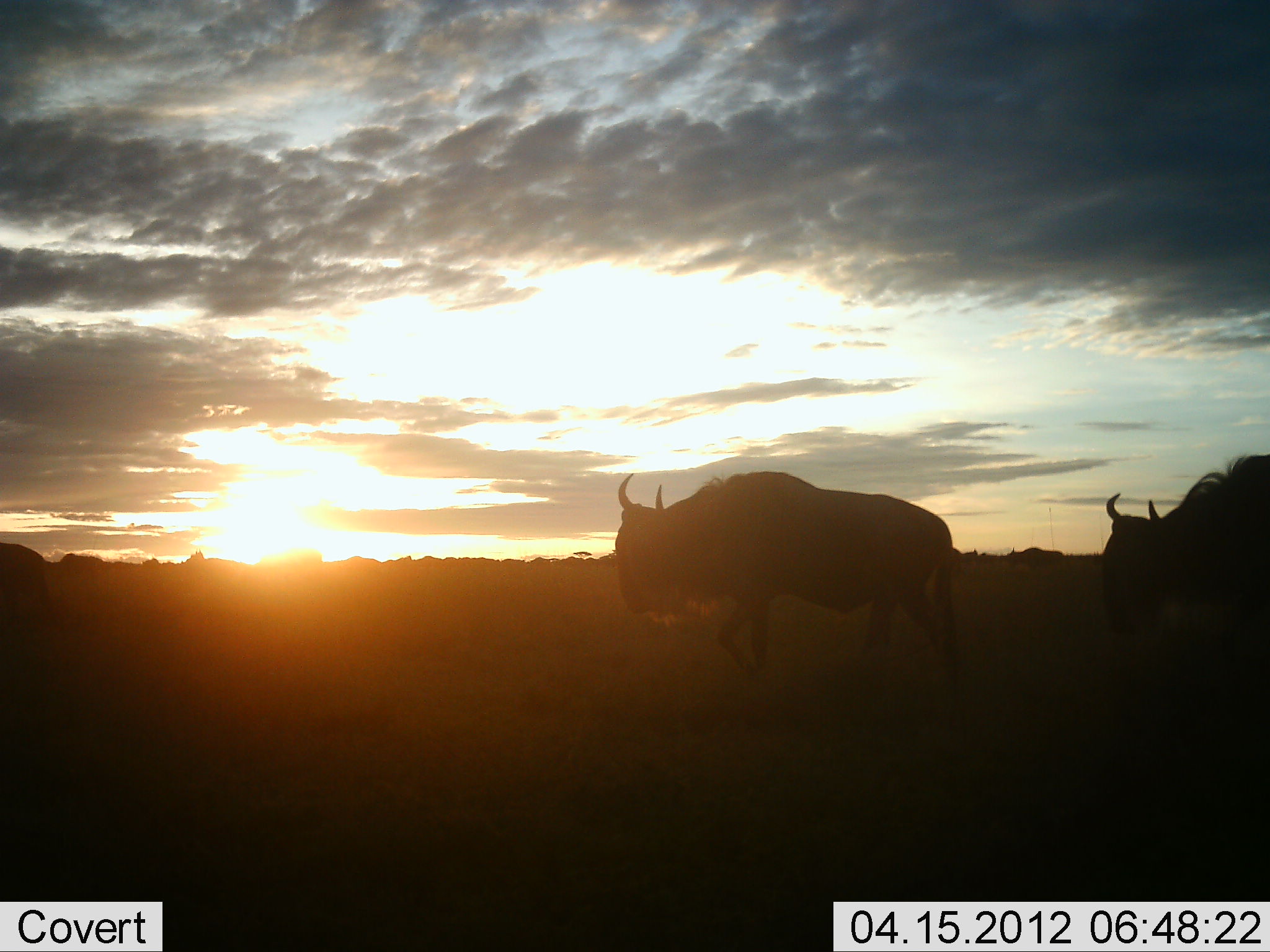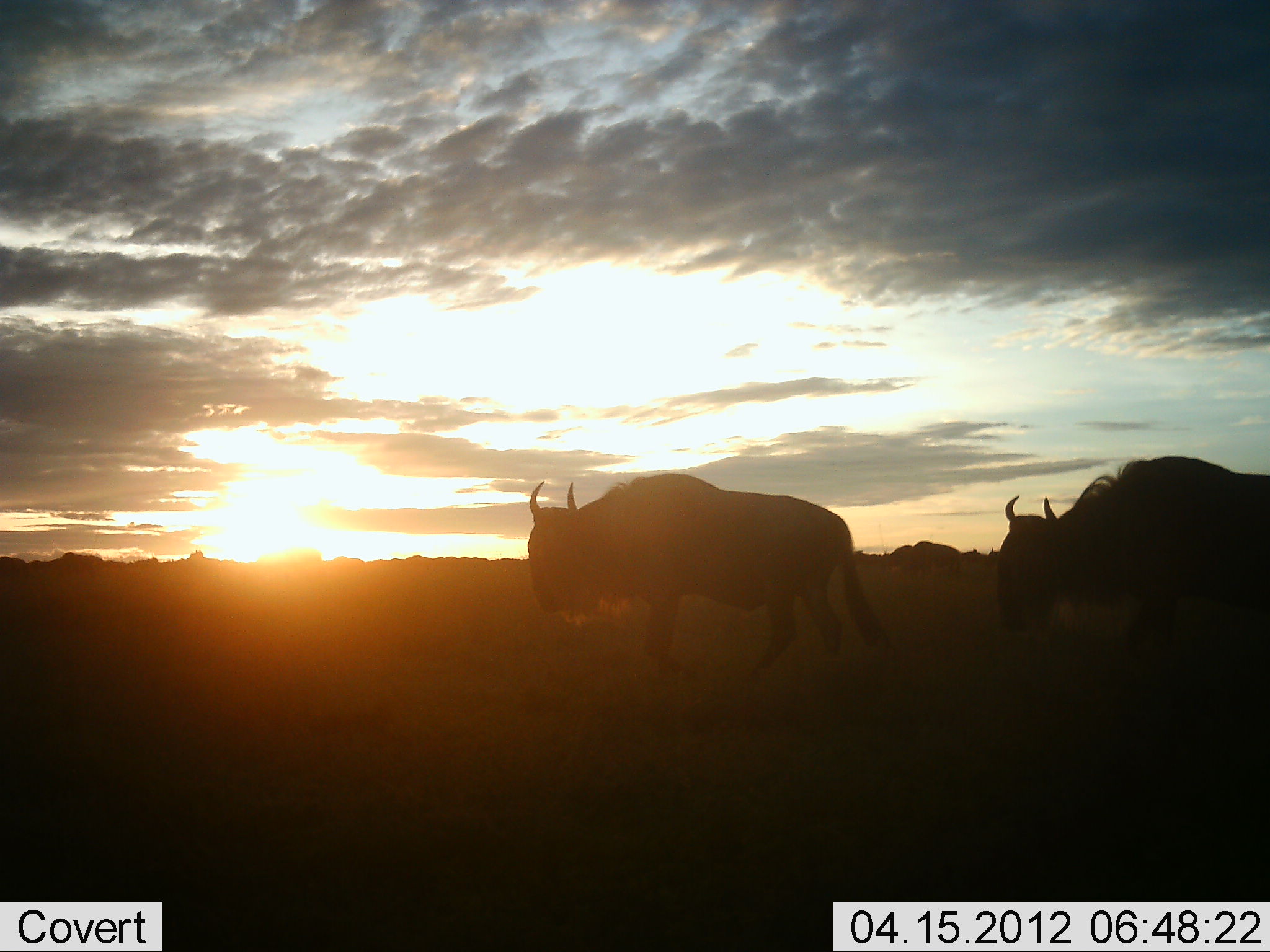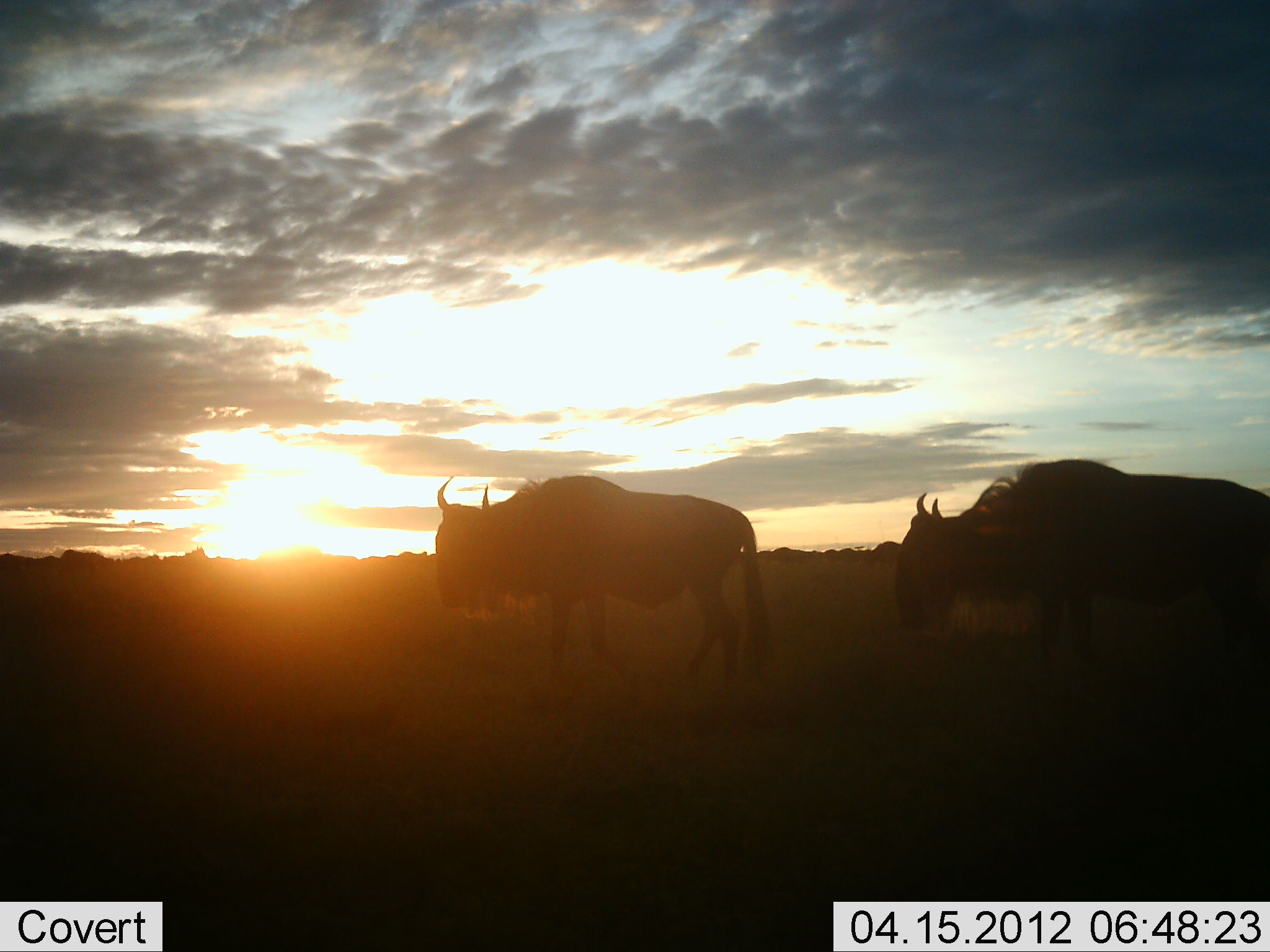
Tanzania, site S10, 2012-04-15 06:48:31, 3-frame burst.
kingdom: Animalia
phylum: Chordata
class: Mammalia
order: Artiodactyla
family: Bovidae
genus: Connochaetes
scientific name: Connochaetes taurinus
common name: blue wildebeest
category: wildebeest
Wildebeest (blue wildebeest) (Connochaetes taurinus), count 4. Behavior (volunteer vote fractions): standing 4%, resting 0%, moving 100%, interacting 0%. Young present (vote fraction): 0%. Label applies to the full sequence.